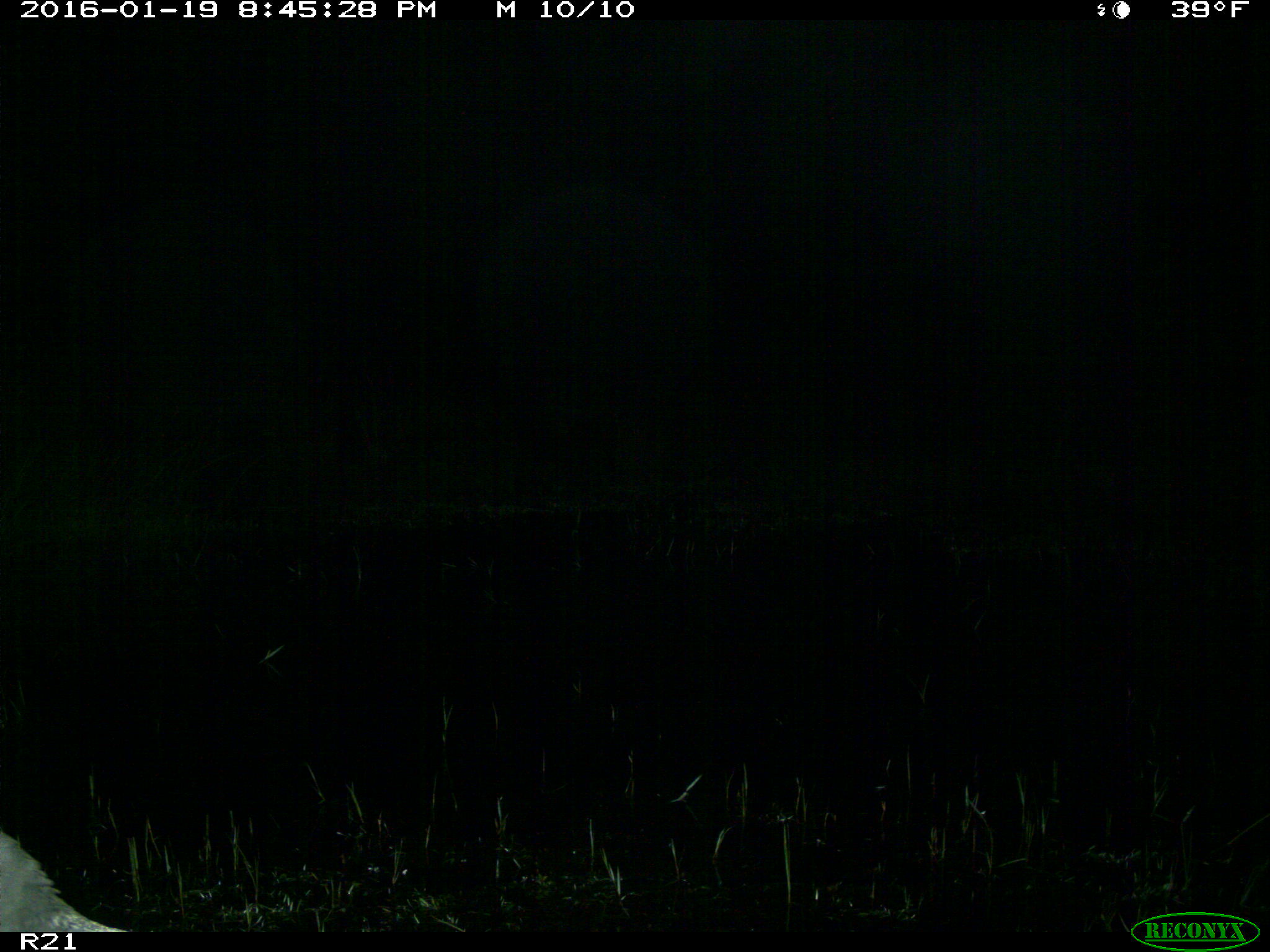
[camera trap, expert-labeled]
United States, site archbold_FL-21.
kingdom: Animalia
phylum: Chordata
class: Aves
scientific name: Aves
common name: birds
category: unidentified bird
Unidentified bird (birds) (Aves).